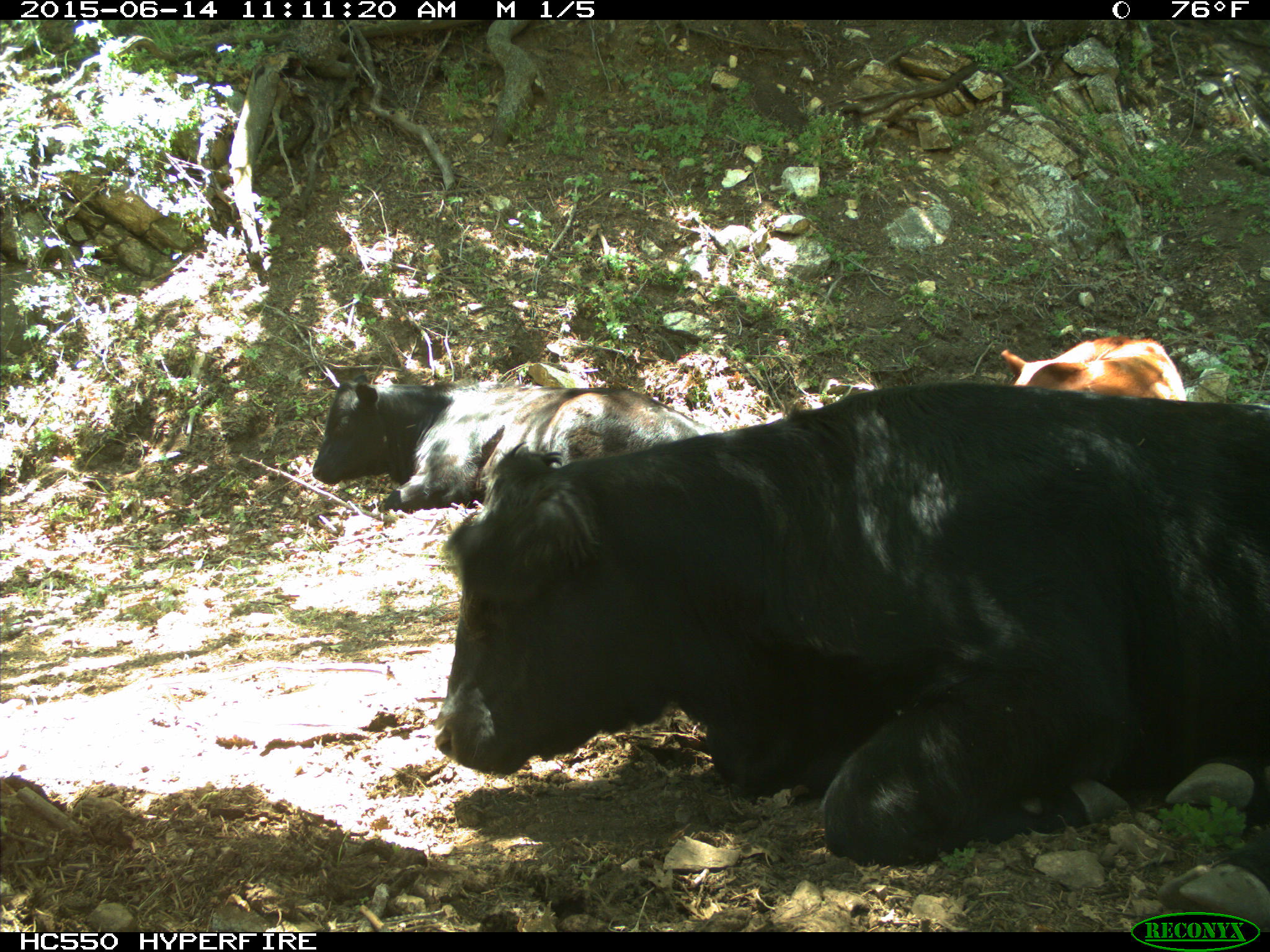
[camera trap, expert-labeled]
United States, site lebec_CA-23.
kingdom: Animalia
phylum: Chordata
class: Mammalia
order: Artiodactyla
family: Bovidae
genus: Bos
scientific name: Bos taurus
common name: domestic cow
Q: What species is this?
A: Bos taurus (domestic cow).